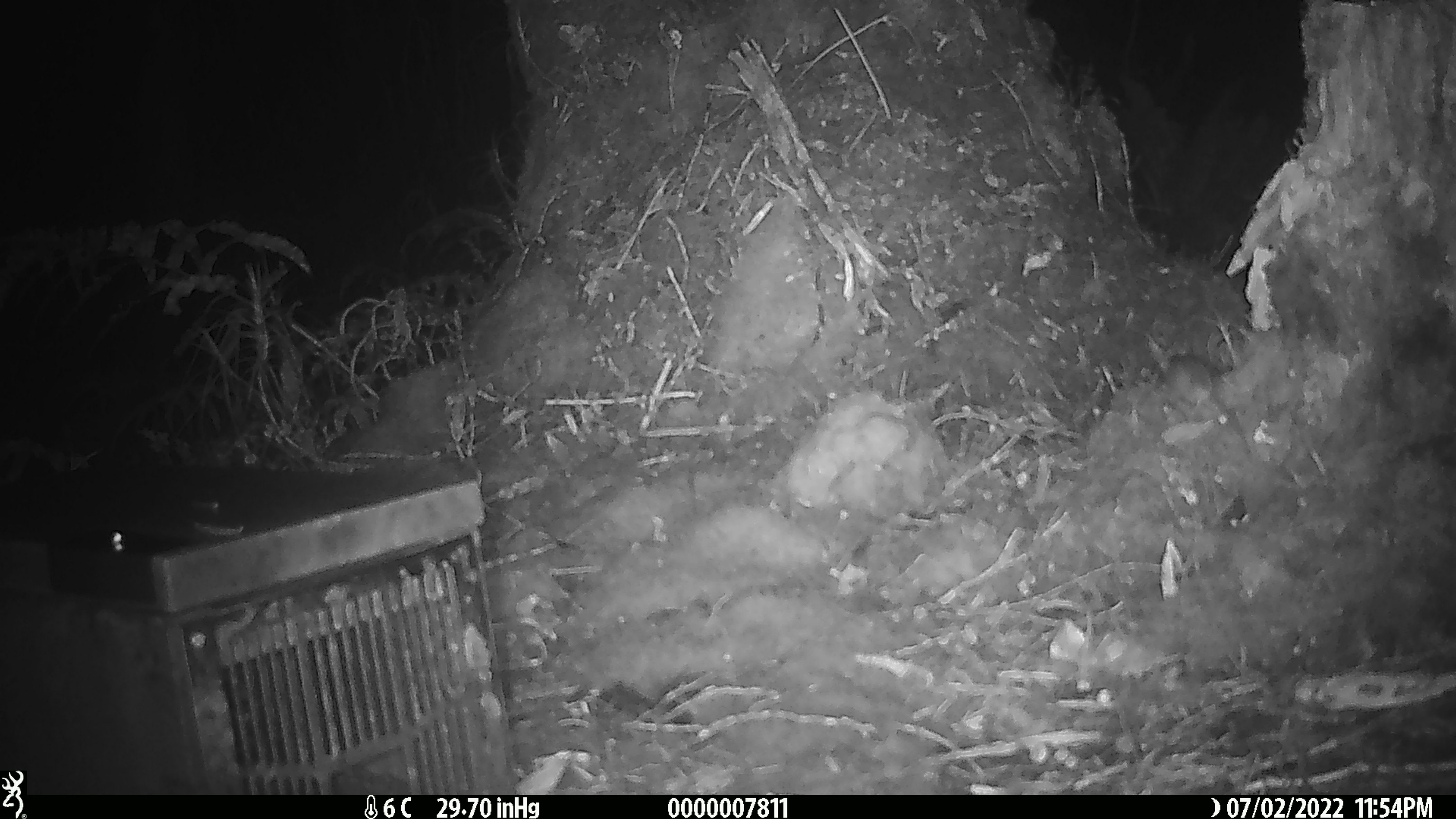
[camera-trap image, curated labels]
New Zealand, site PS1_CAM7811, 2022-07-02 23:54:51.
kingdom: Animalia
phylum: Chordata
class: Mammalia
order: Rodentia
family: Muridae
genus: Mus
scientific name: Mus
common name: mouse